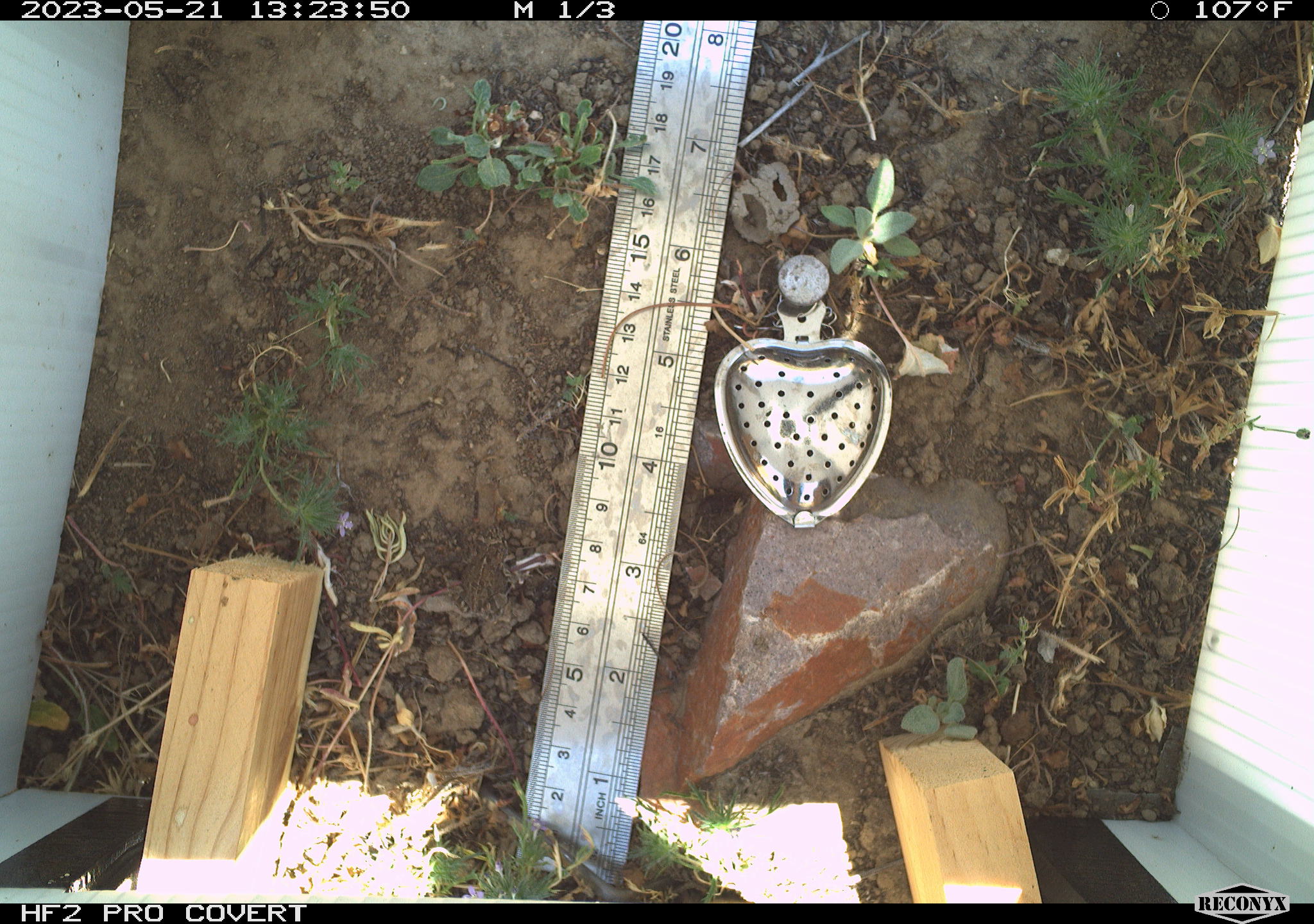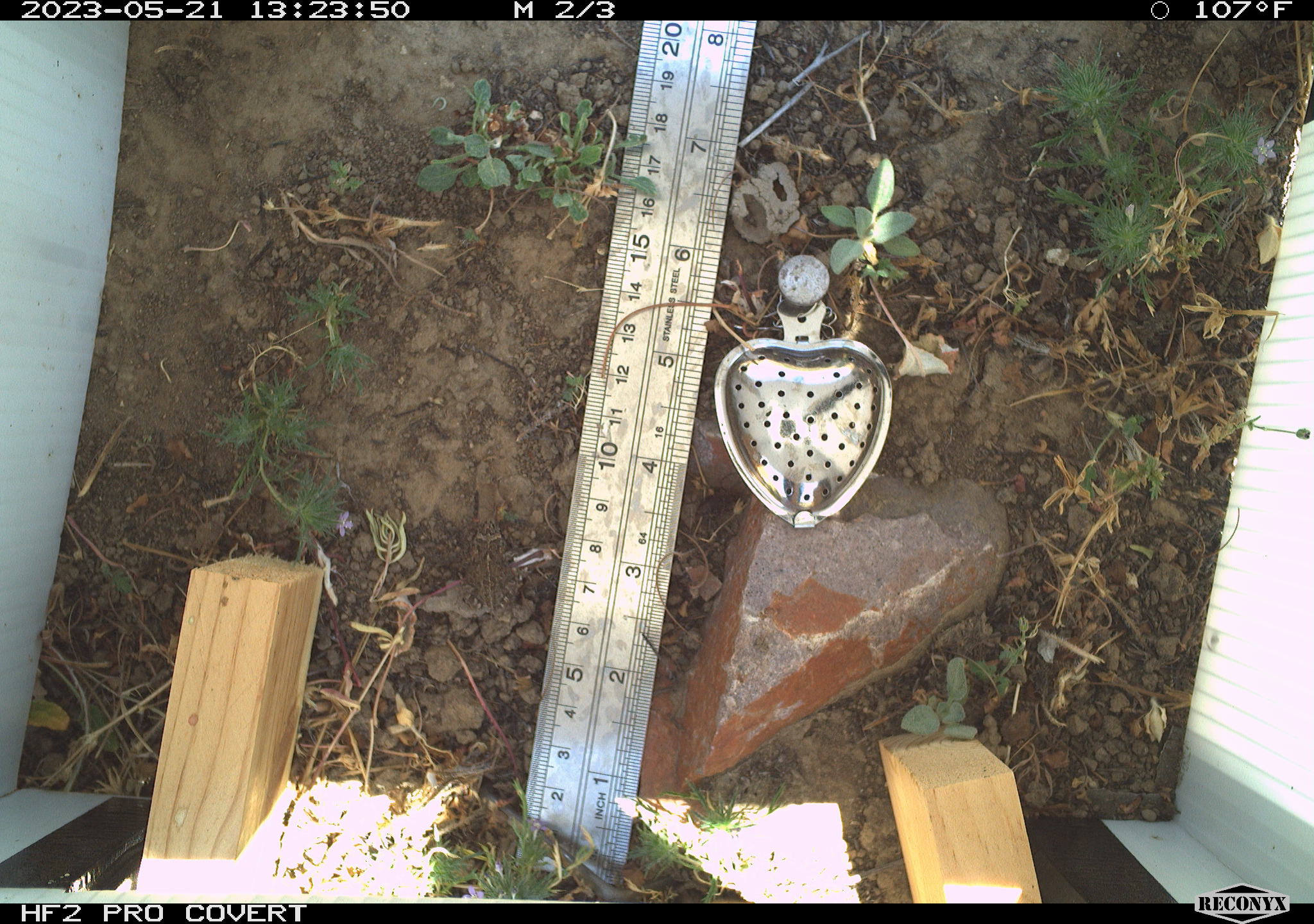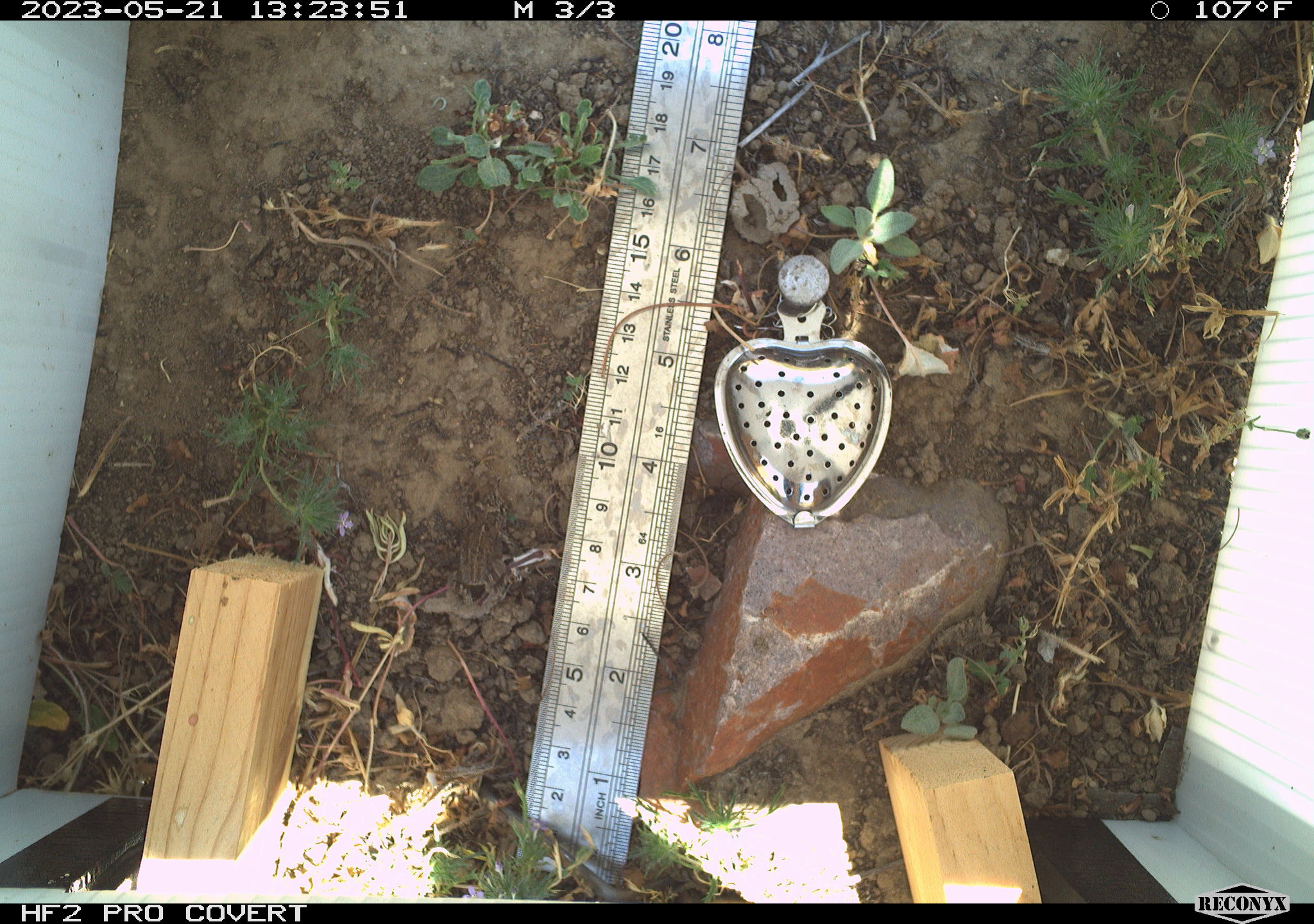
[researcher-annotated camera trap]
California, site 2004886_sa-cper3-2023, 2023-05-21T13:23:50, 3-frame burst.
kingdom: Animalia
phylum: Chordata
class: Amphibia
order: Anura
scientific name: Anura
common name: frogs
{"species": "frogs (Anura)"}